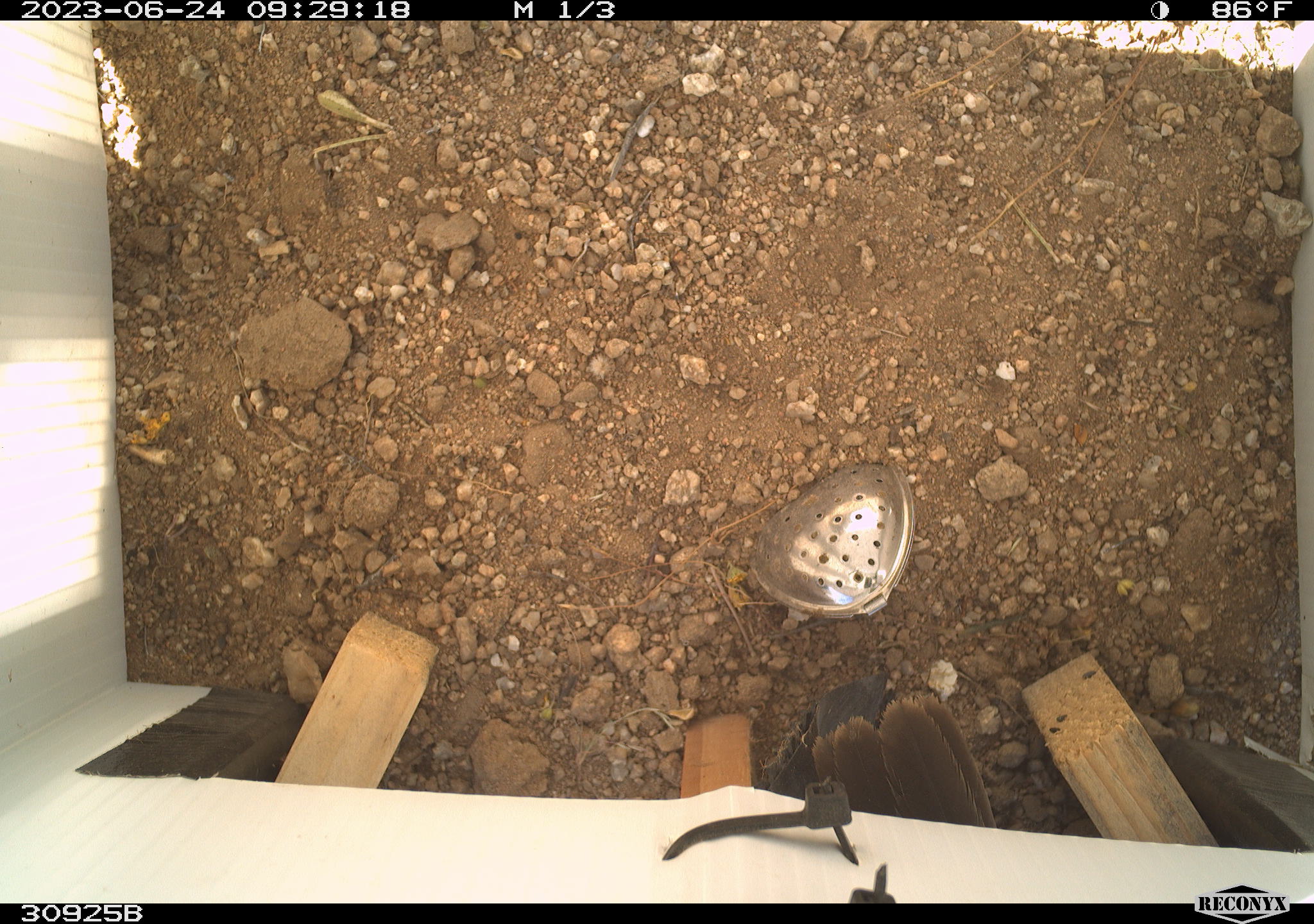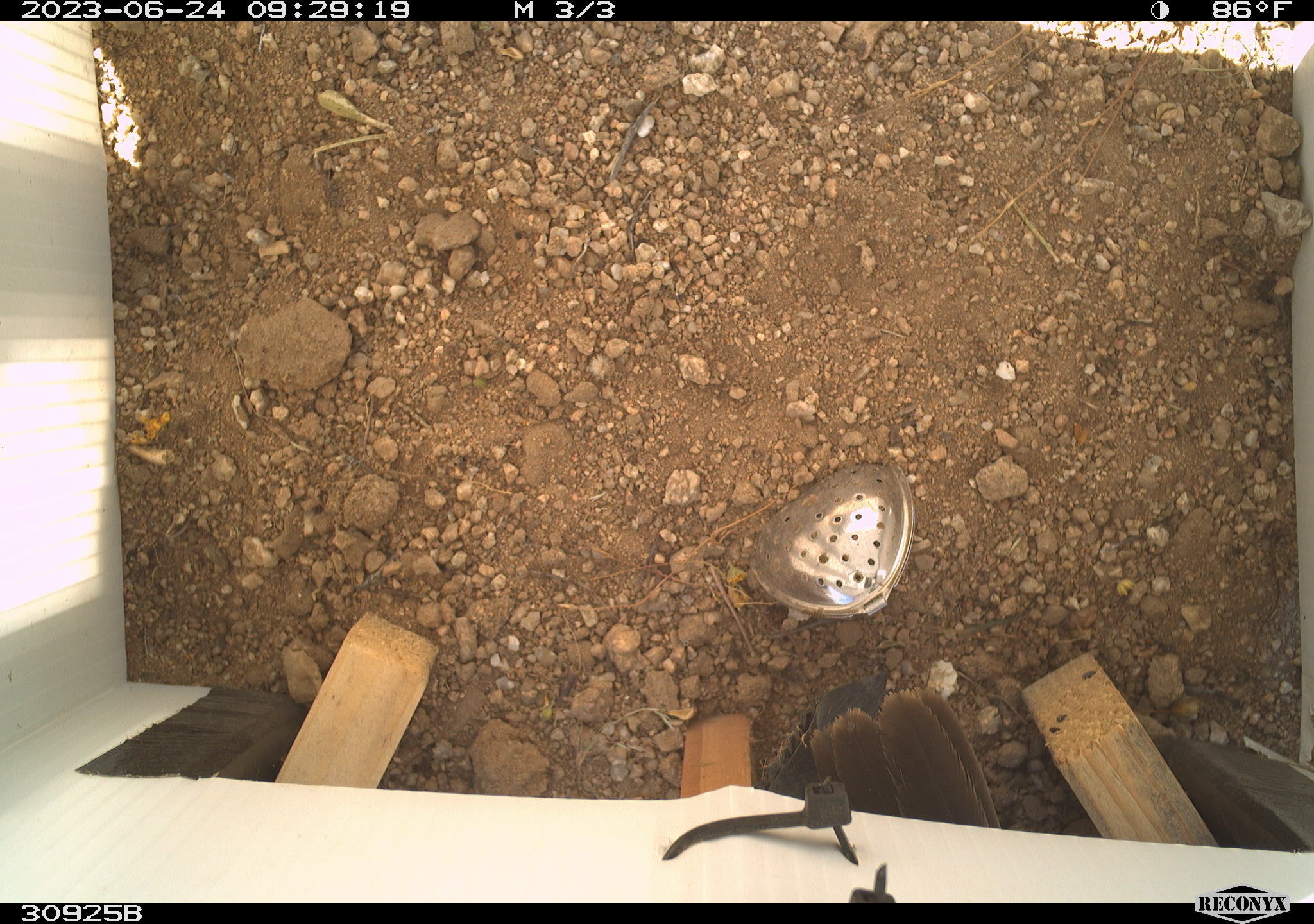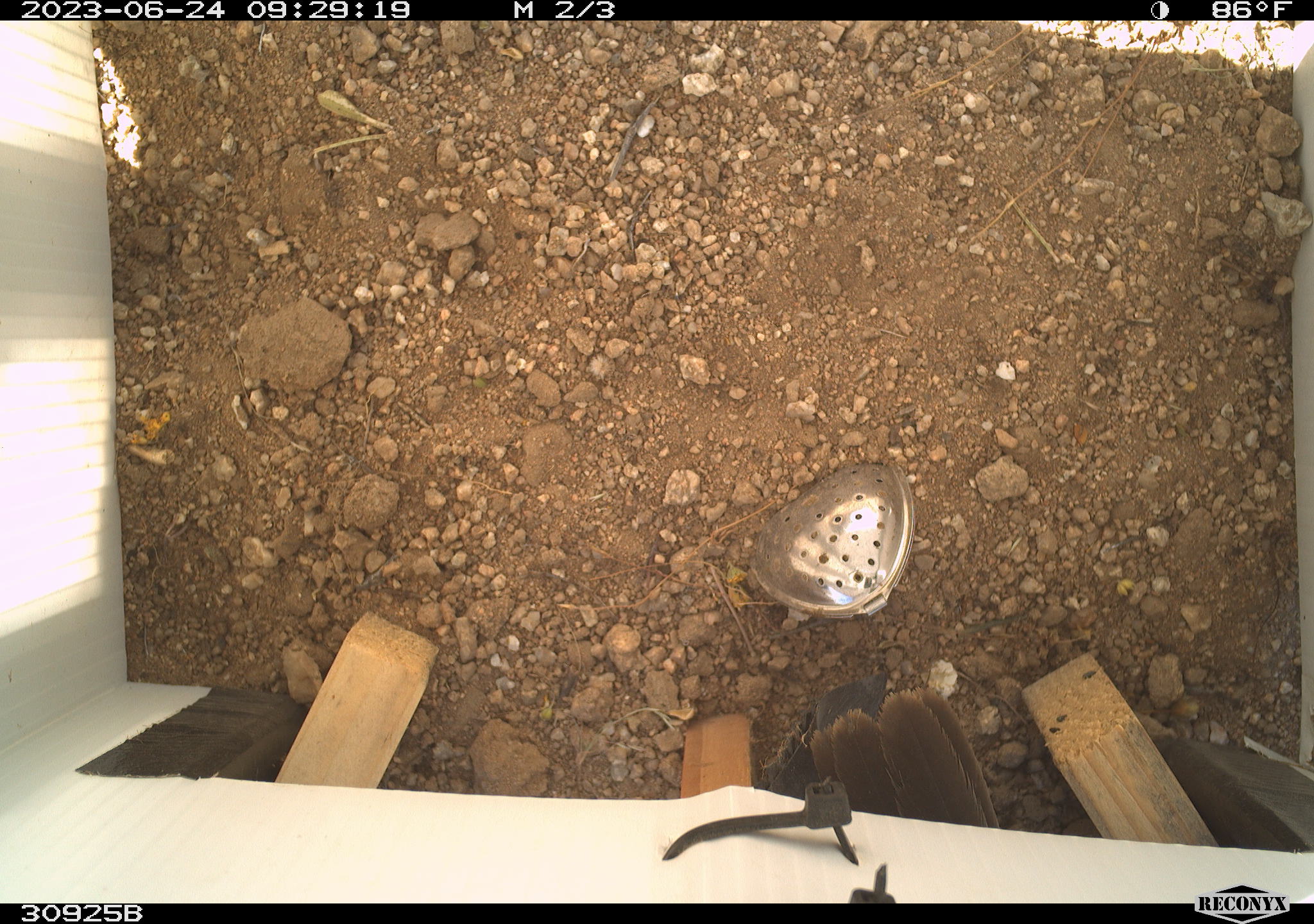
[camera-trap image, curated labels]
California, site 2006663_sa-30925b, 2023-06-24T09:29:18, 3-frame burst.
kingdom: Animalia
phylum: Chordata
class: Aves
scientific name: Aves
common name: bird